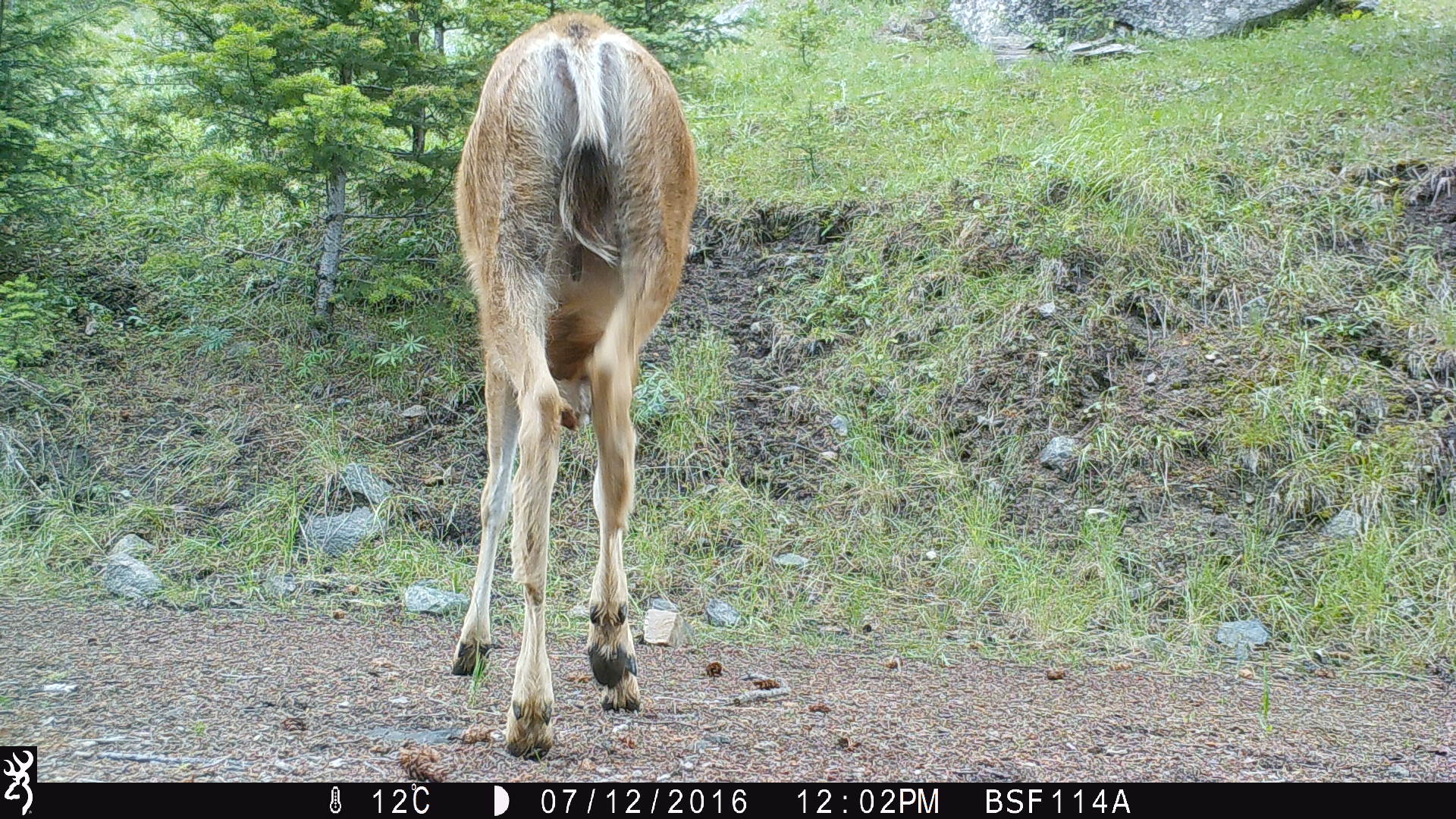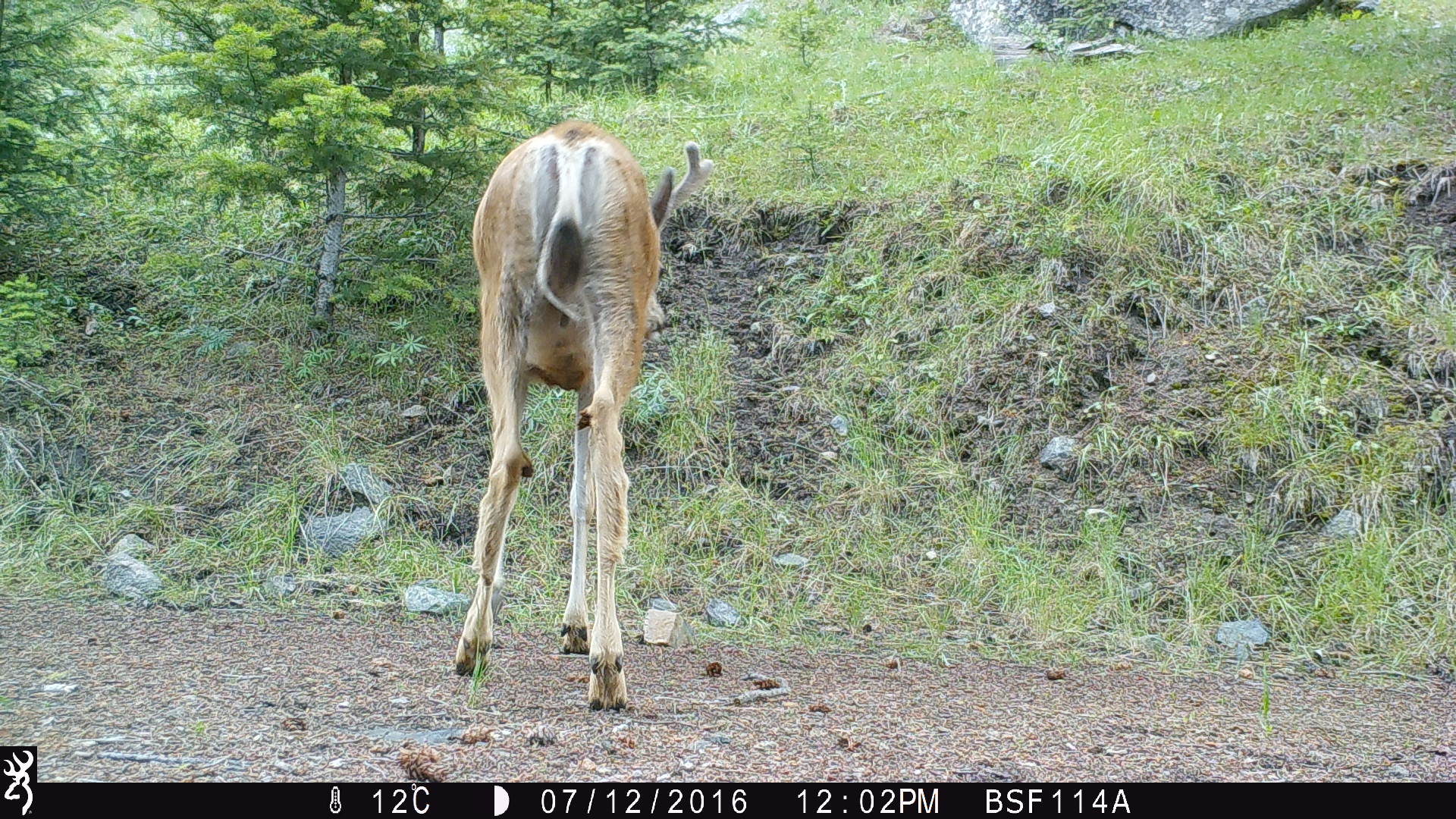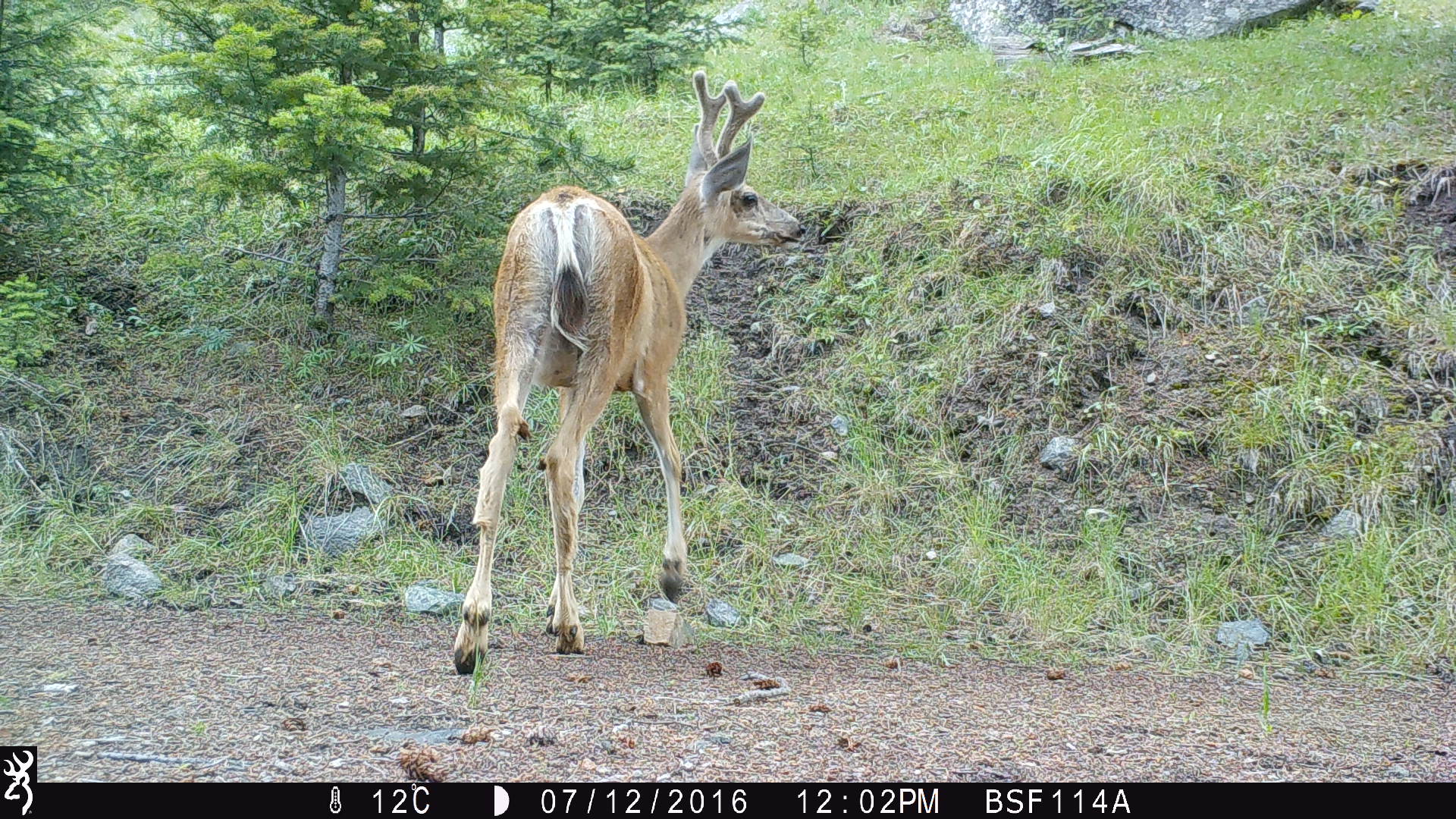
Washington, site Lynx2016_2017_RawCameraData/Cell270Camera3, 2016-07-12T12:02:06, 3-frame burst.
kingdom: Animalia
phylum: Chordata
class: Mammalia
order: Artiodactyla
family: Bovidae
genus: Bos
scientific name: Bos taurus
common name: domestic cattle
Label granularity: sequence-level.